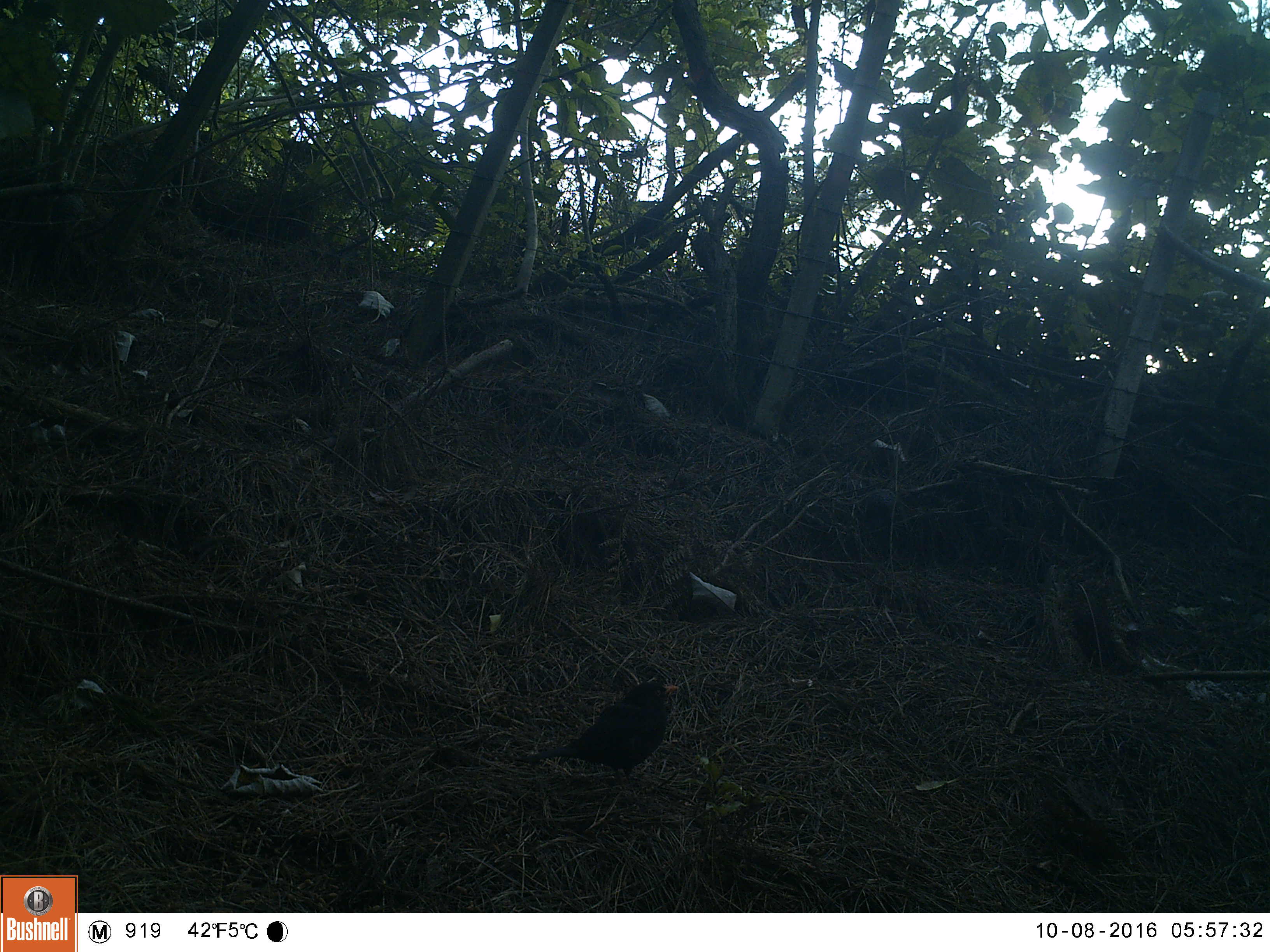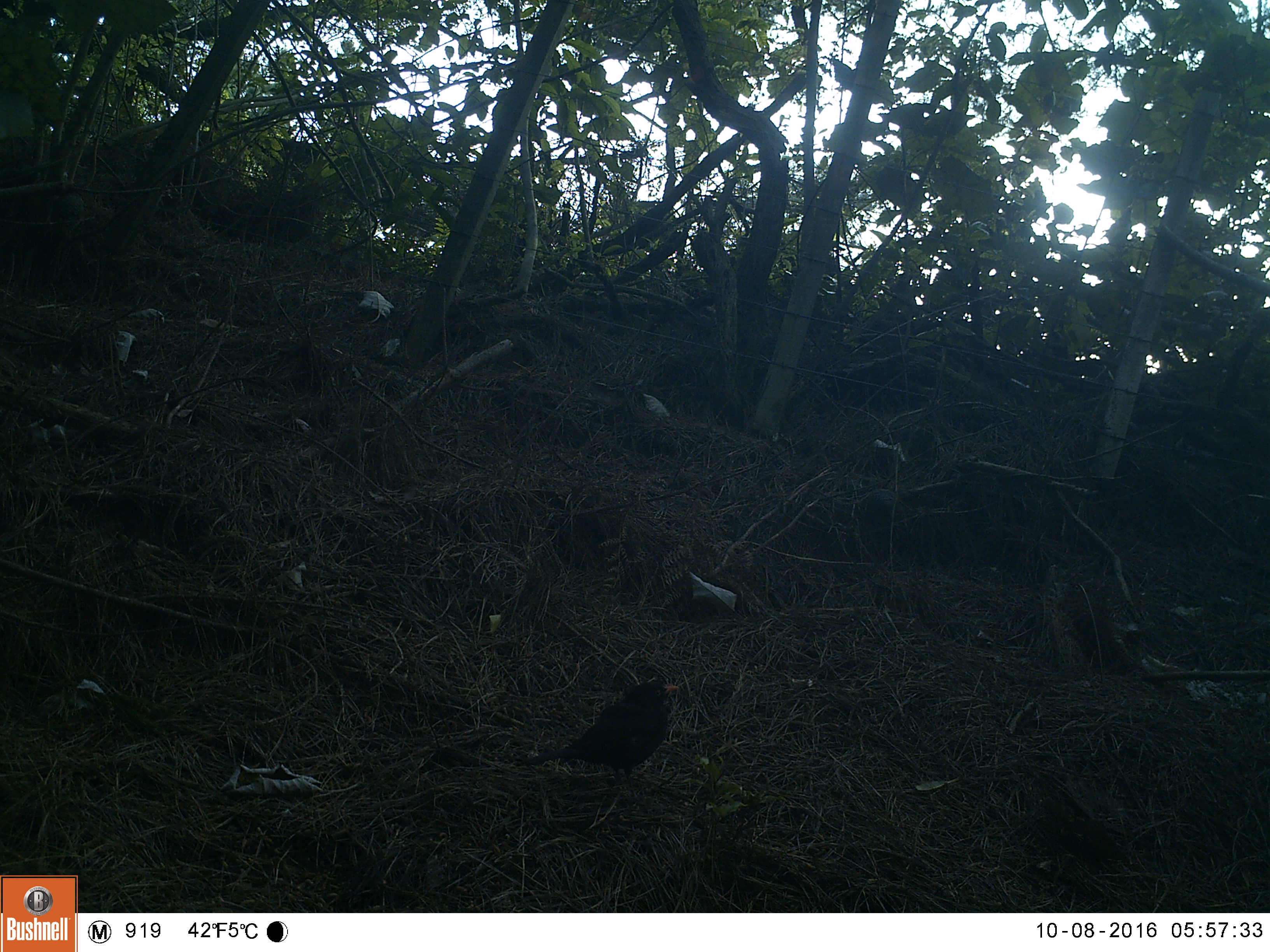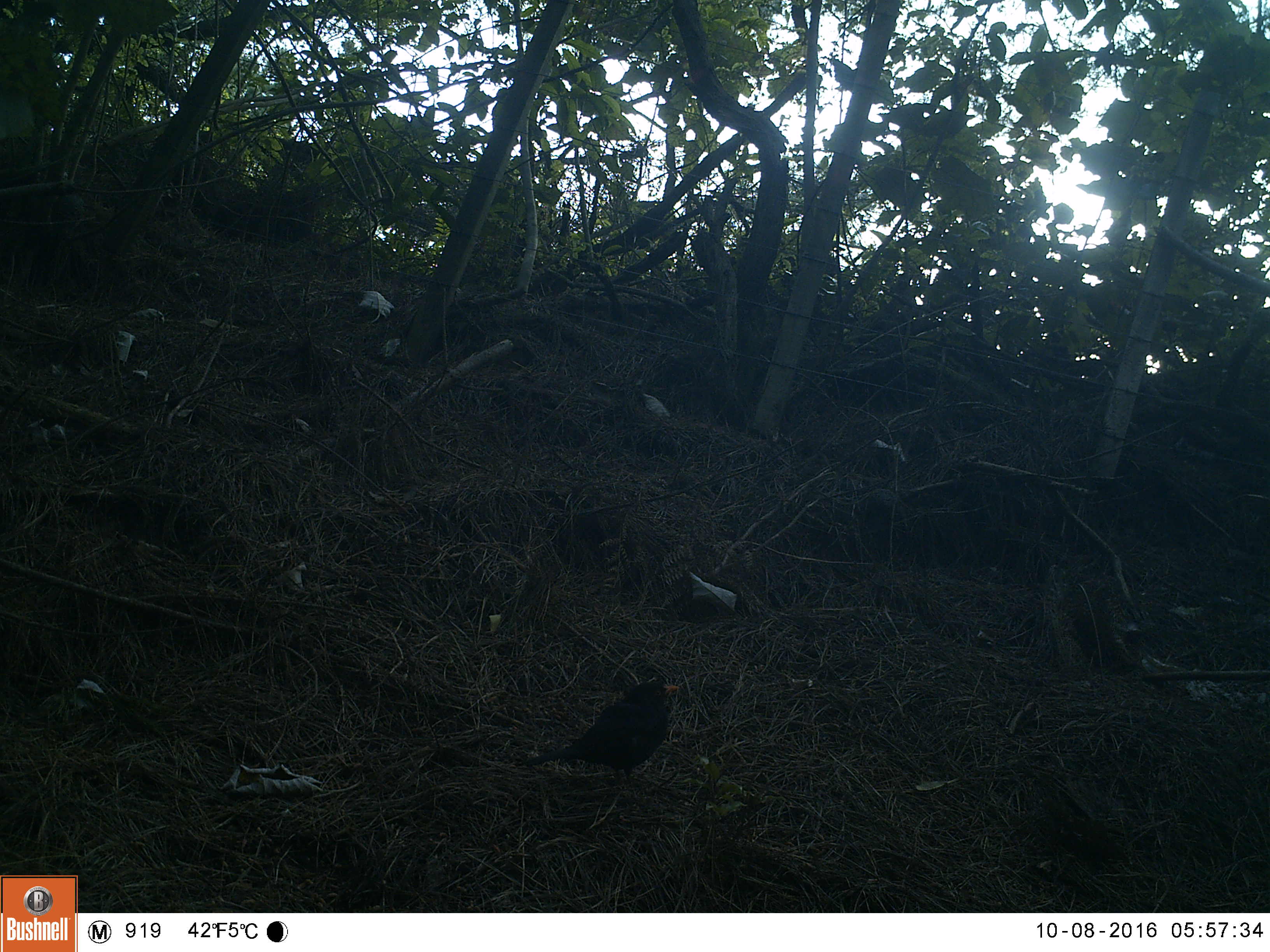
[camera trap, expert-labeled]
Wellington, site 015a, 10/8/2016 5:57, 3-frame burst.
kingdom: Animalia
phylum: Chordata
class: Aves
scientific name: Aves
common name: bird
Bird (Aves).